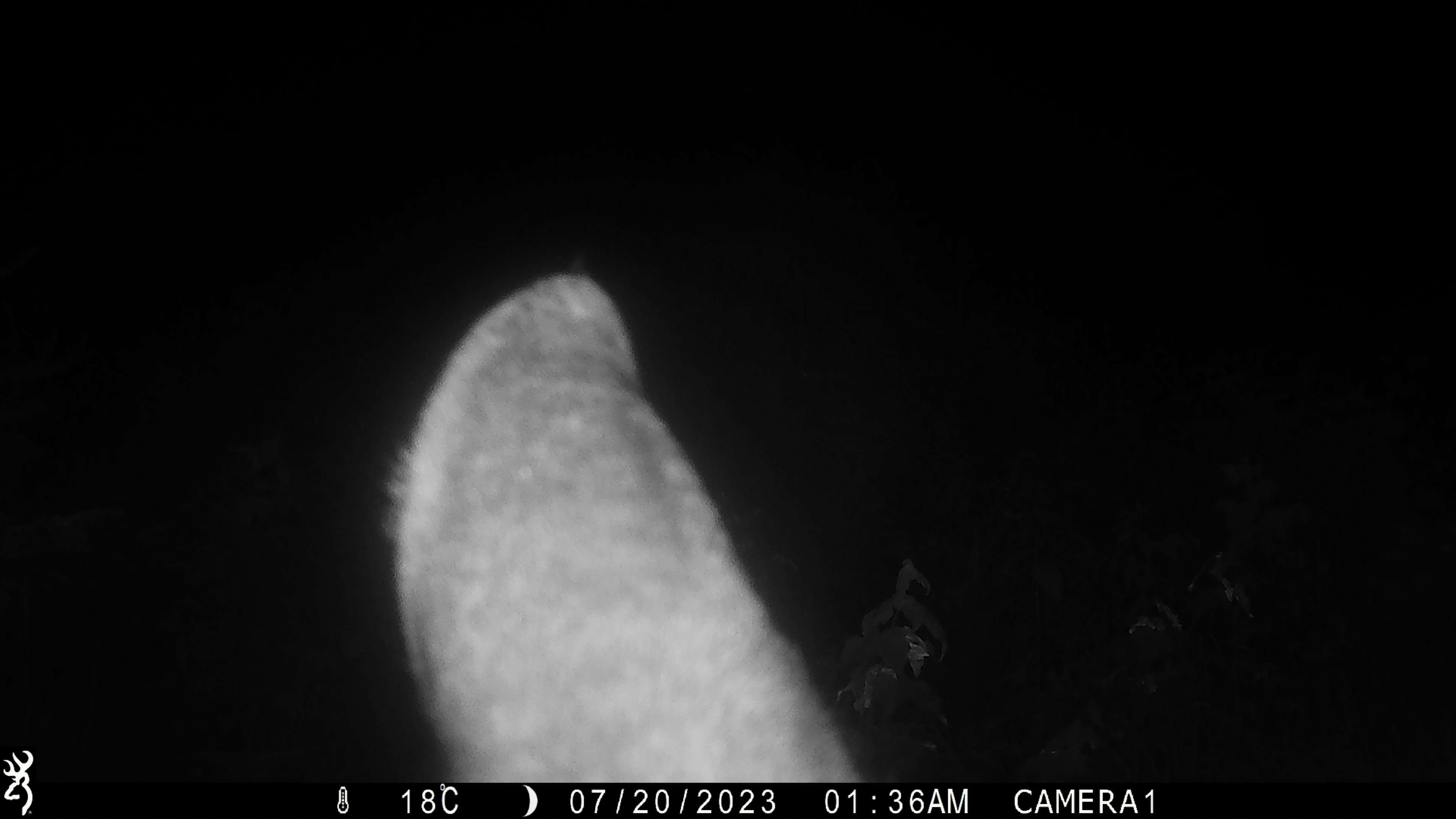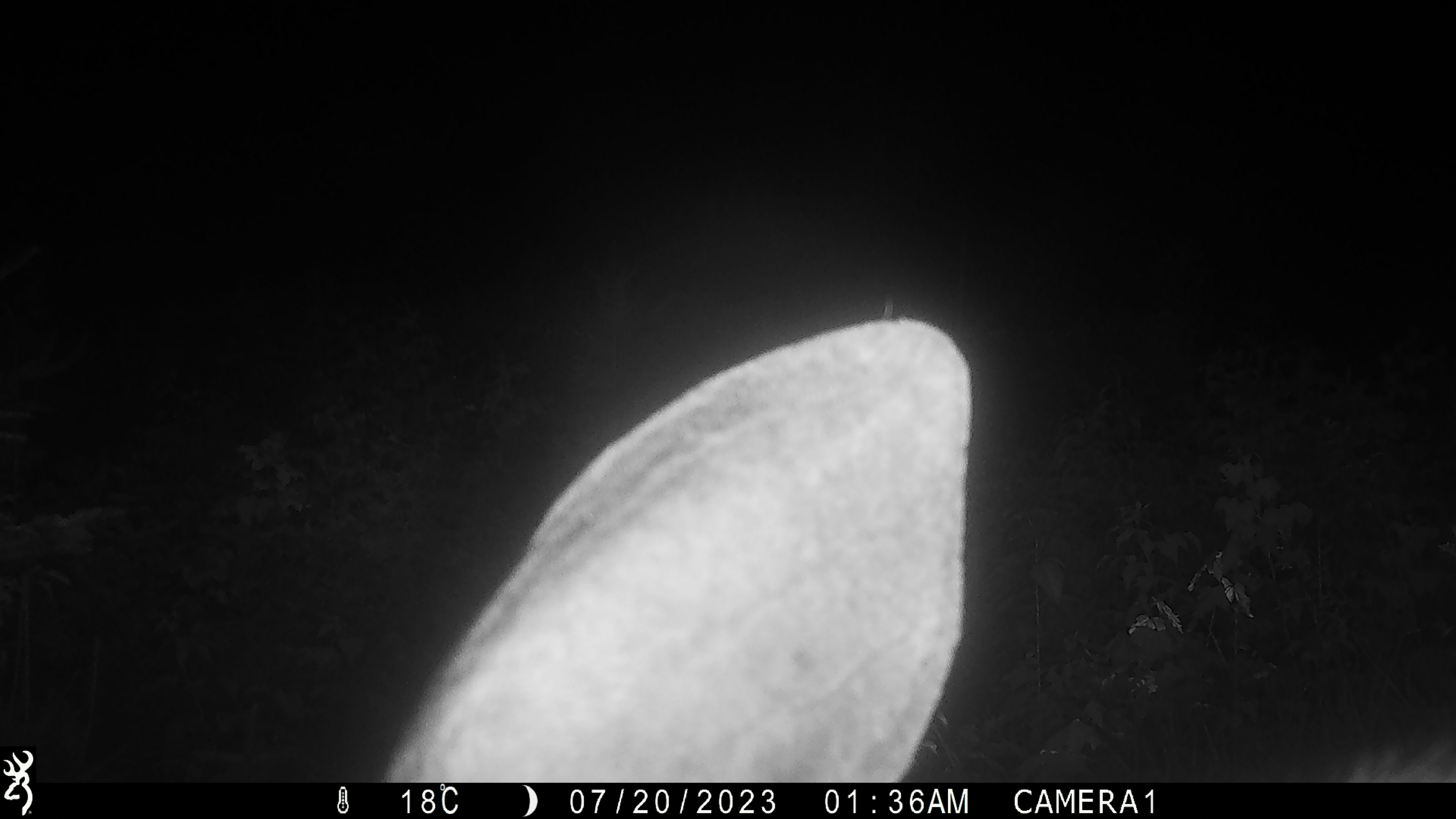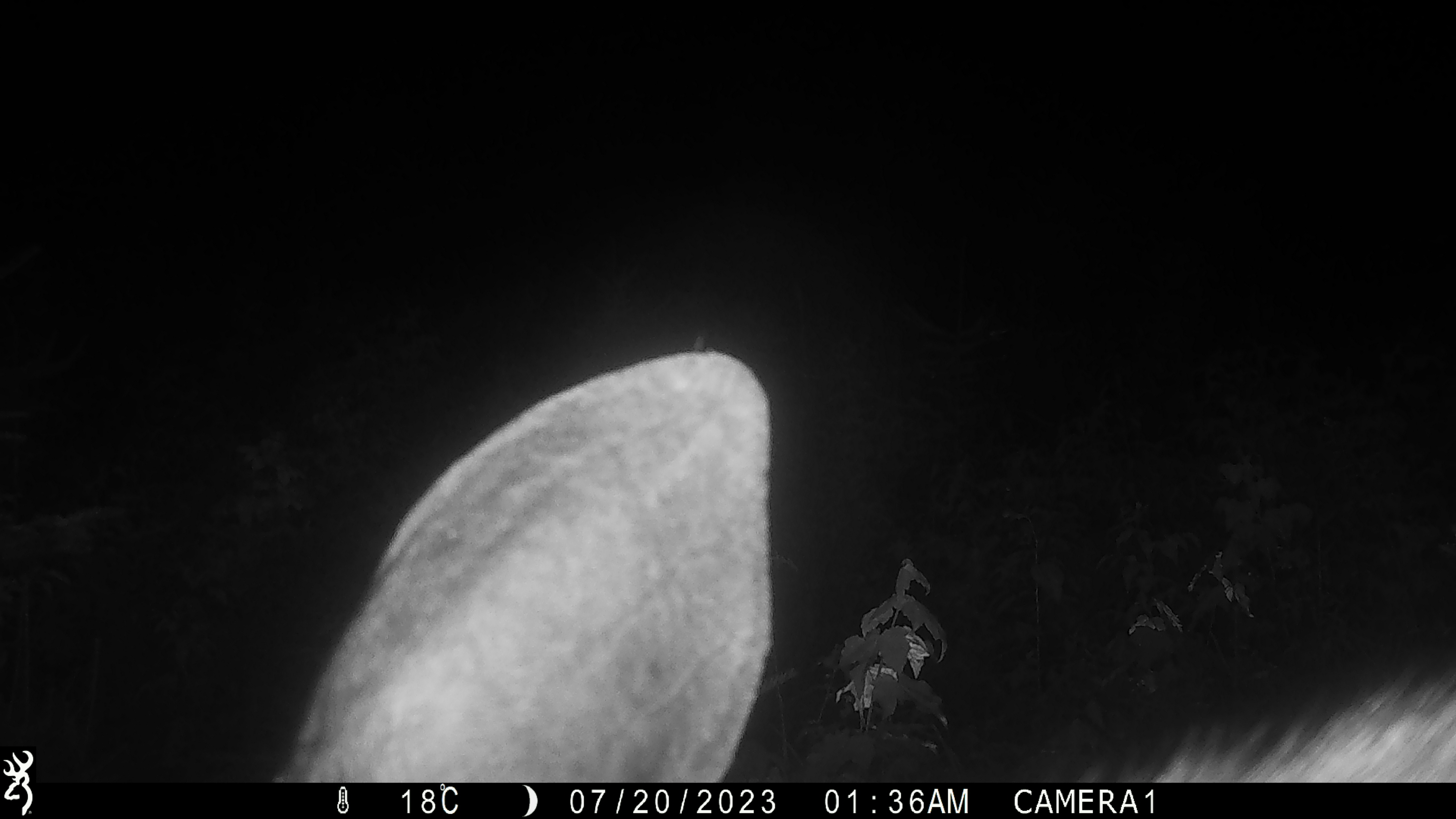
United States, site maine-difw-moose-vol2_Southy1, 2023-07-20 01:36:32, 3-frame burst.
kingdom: Animalia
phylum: Chordata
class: Mammalia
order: Artiodactyla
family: Cervidae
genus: Alces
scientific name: Alces alces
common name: moose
Moose (Alces alces).